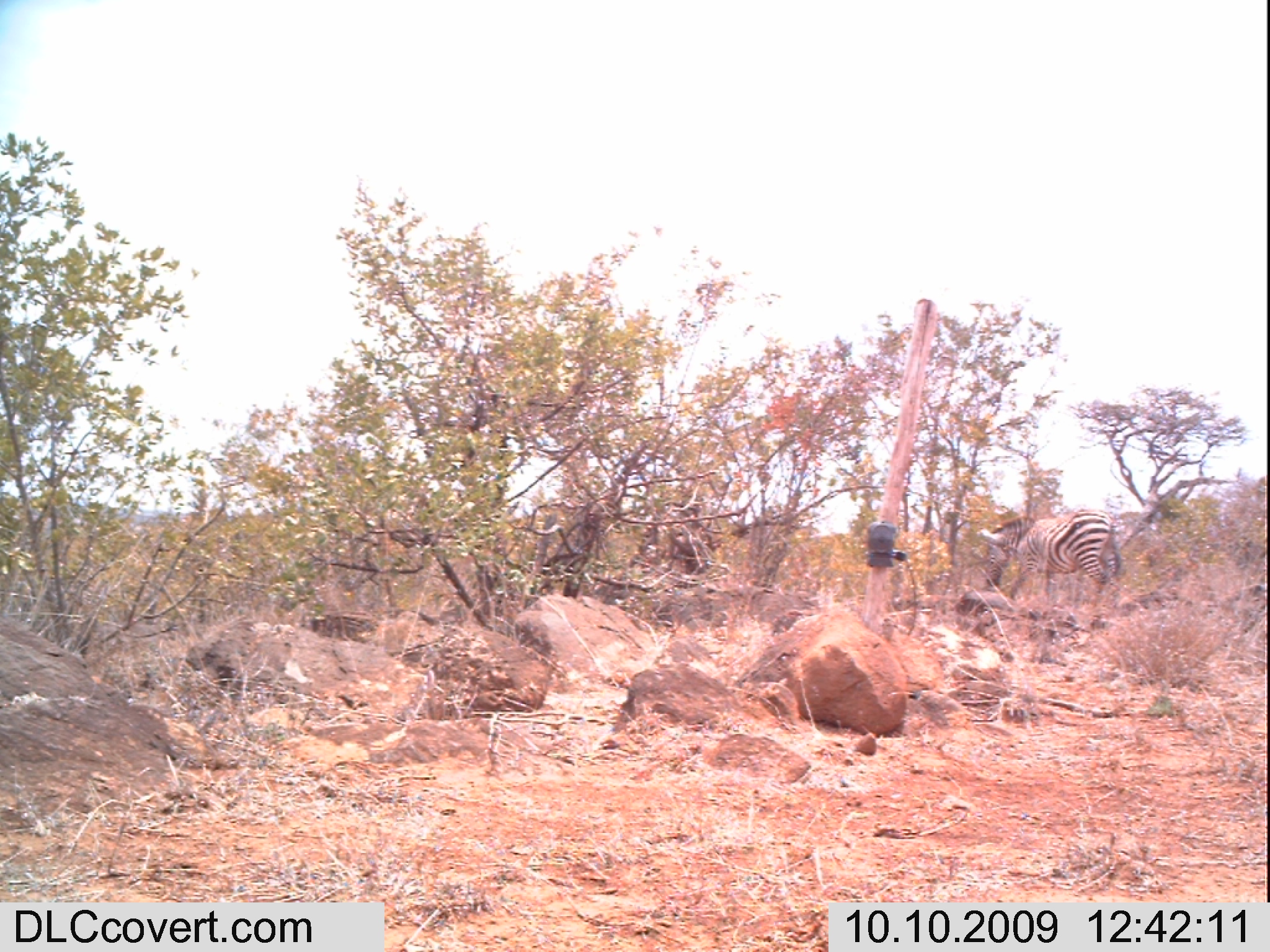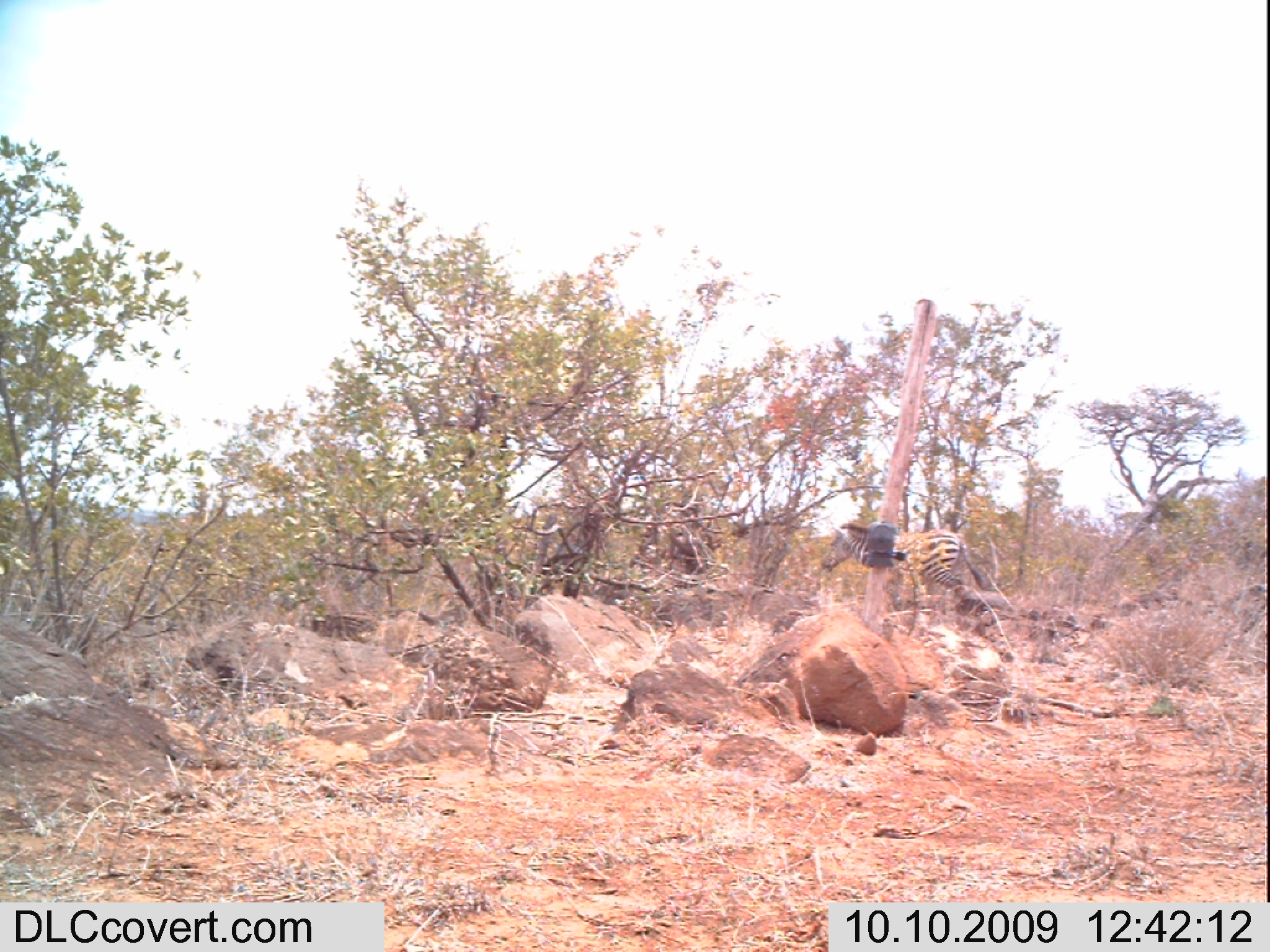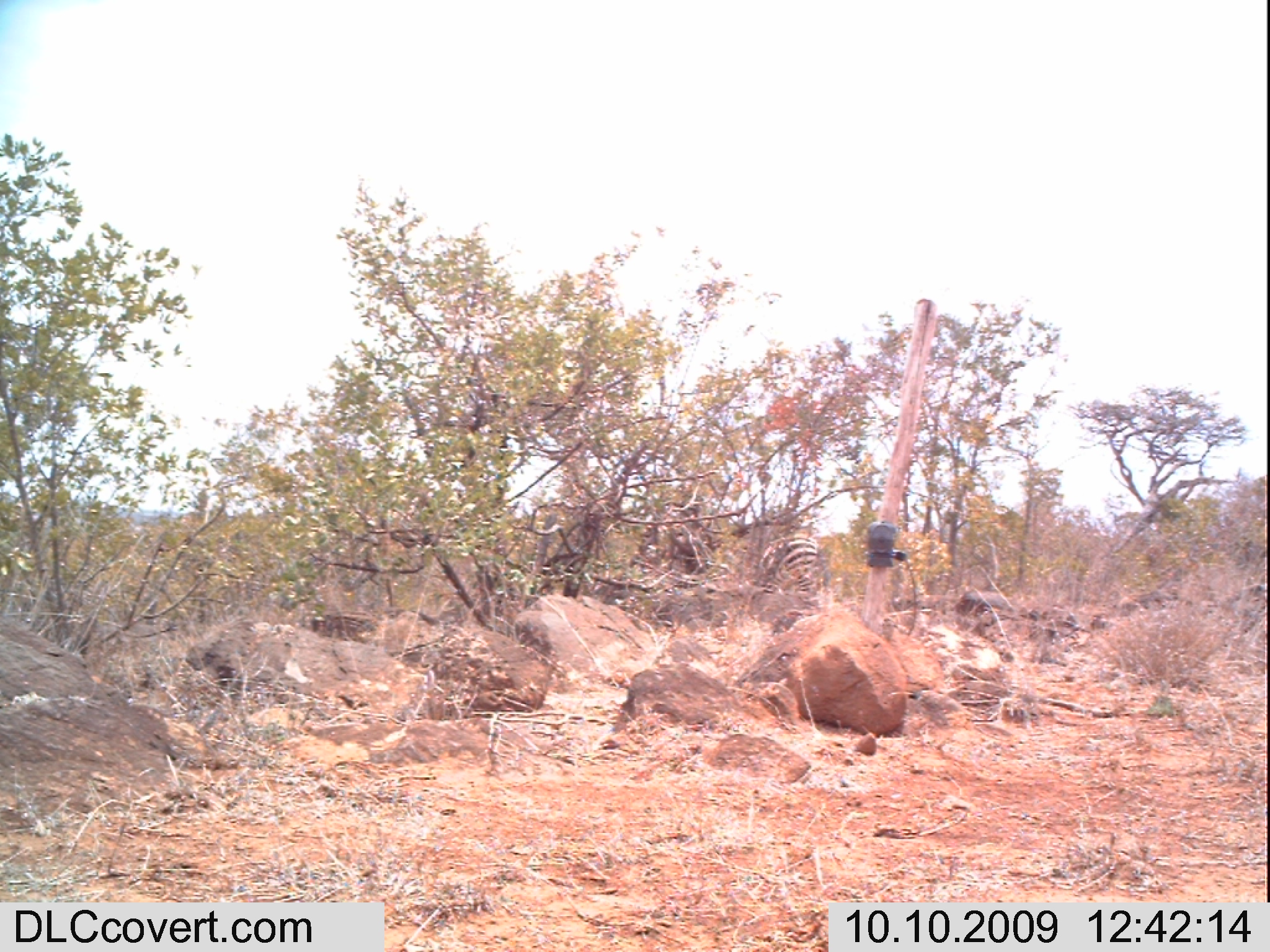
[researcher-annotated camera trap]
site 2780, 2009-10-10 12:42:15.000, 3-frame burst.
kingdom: Animalia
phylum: Chordata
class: Mammalia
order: Perissodactyla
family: Equidae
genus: Equus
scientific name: Equus quagga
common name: plains zebra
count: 1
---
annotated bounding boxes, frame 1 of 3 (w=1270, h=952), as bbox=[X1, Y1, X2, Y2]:
equus quagga: bbox=[980, 508, 1123, 607]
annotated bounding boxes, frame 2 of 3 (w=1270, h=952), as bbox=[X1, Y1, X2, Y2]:
equus quagga: bbox=[821, 519, 983, 589]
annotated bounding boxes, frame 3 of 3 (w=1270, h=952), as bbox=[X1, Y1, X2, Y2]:
equus quagga: bbox=[757, 537, 829, 595]